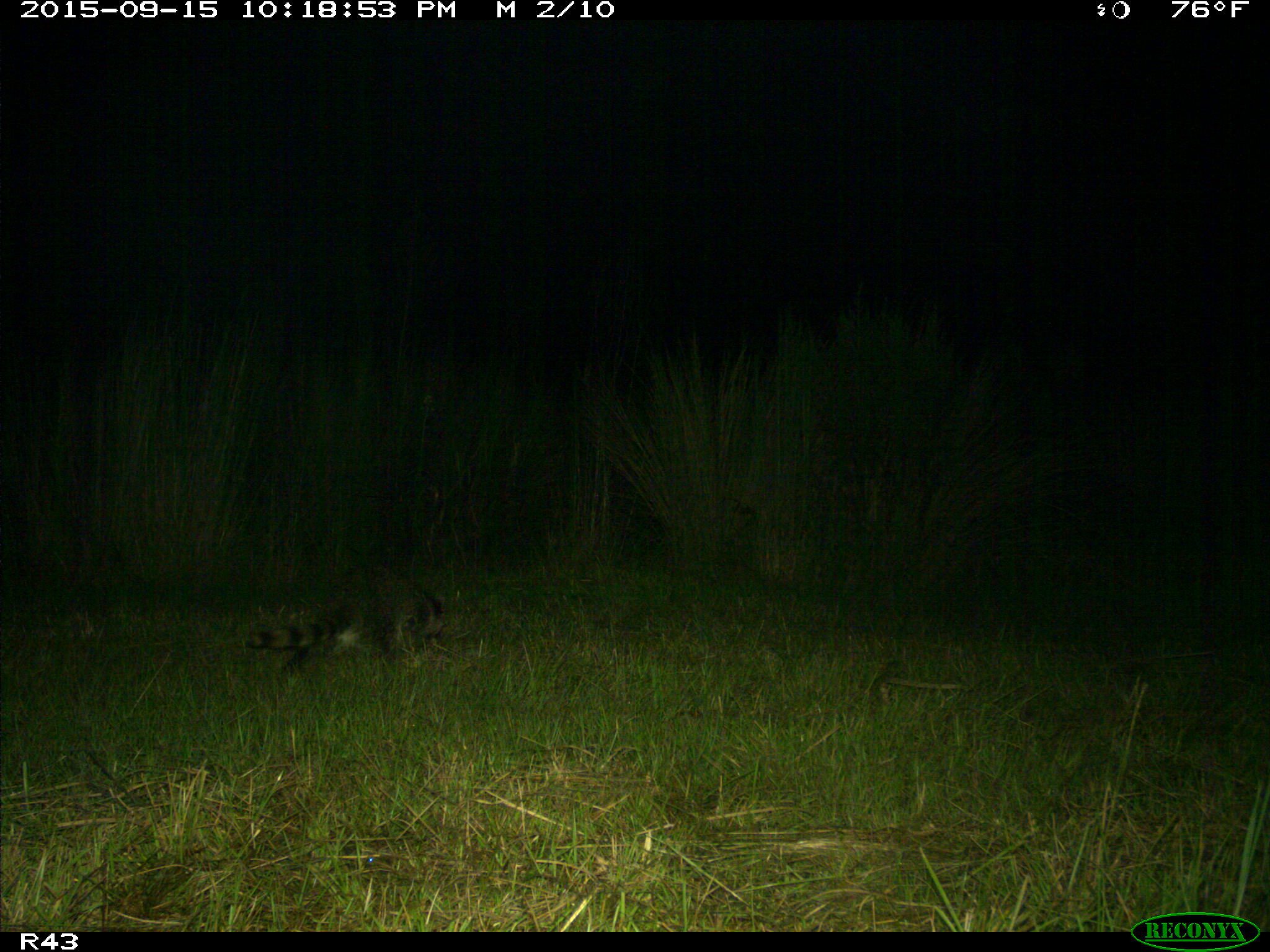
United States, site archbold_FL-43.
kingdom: Animalia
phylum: Chordata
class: Mammalia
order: Carnivora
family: Procyonidae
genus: Procyon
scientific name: Procyon lotor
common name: common raccoon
Procyon lotor (common raccoon).